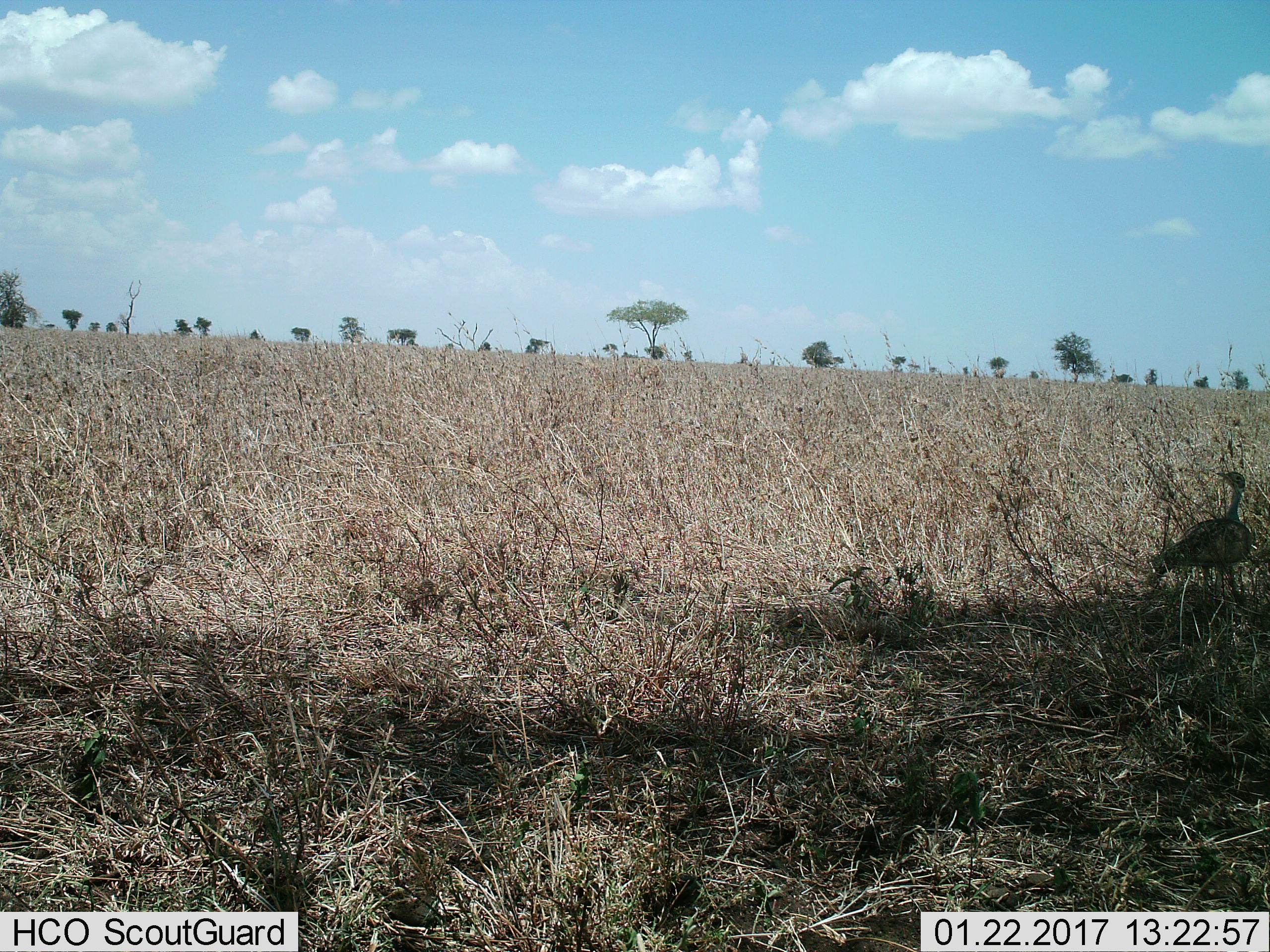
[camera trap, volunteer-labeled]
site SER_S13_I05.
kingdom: Animalia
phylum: Chordata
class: Aves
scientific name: Aves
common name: bird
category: birdother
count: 1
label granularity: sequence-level